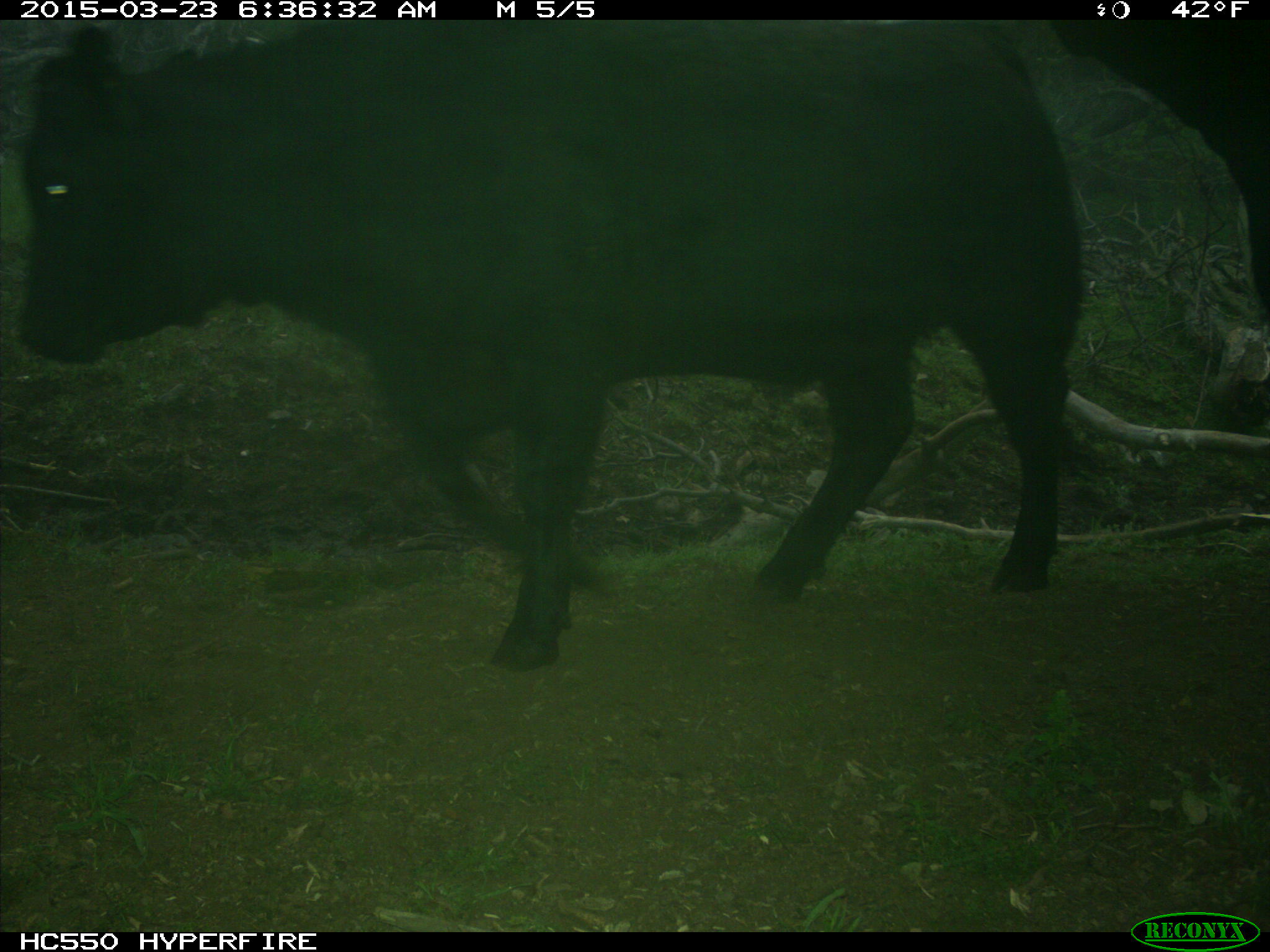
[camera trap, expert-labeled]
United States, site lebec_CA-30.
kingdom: Animalia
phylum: Chordata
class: Mammalia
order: Artiodactyla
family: Bovidae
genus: Bos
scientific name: Bos taurus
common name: domestic cow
Bos taurus (domestic cow).